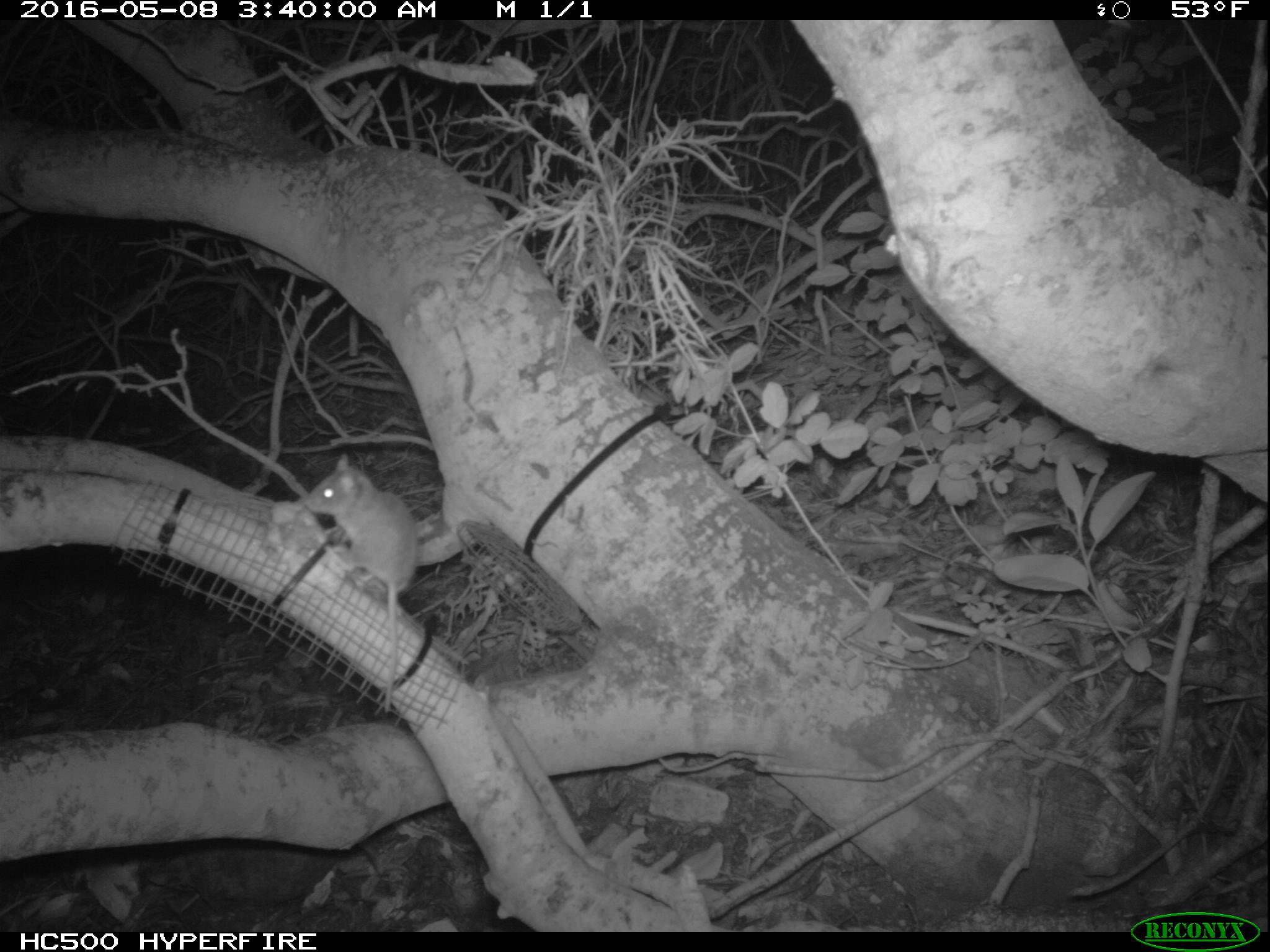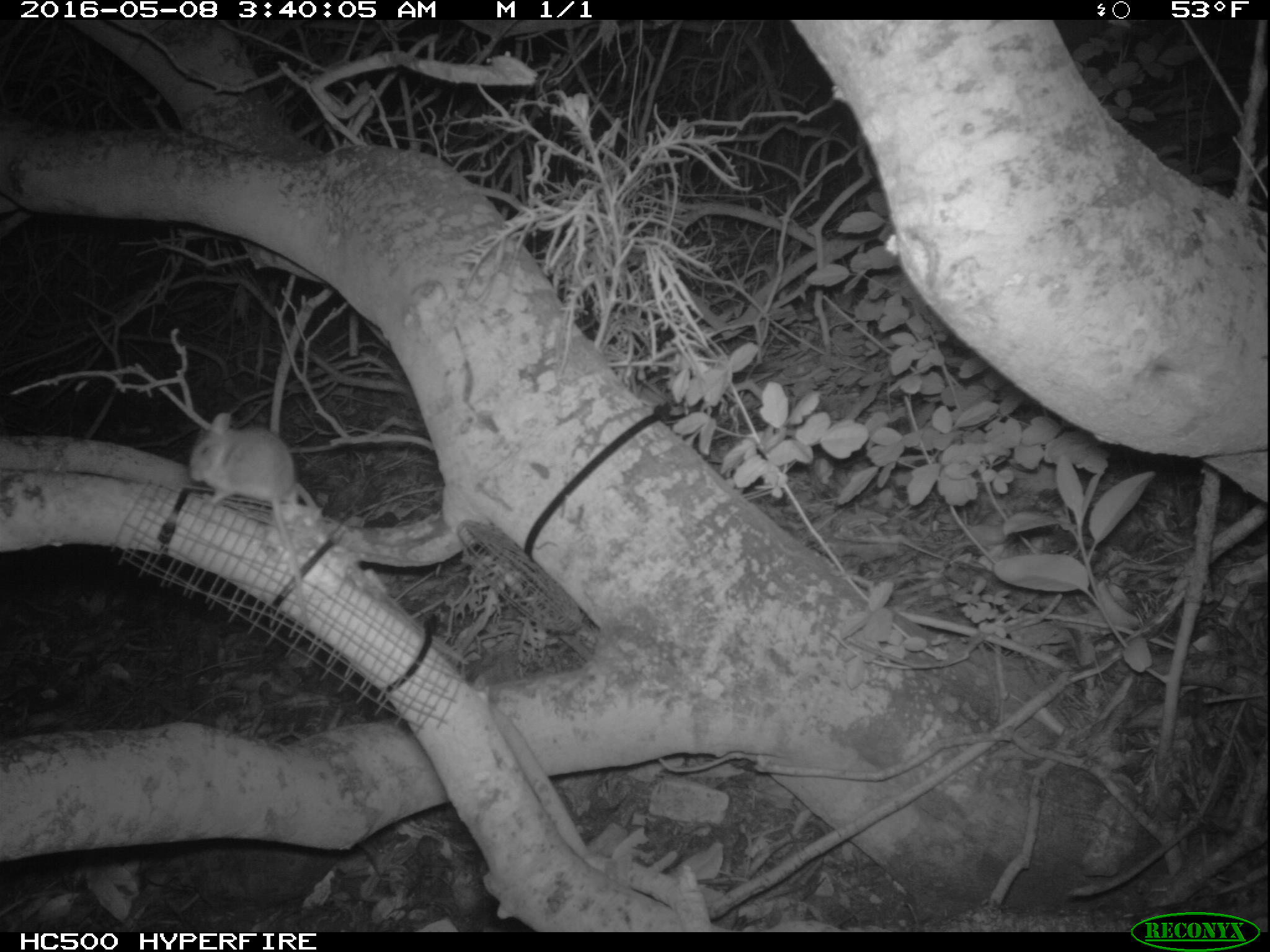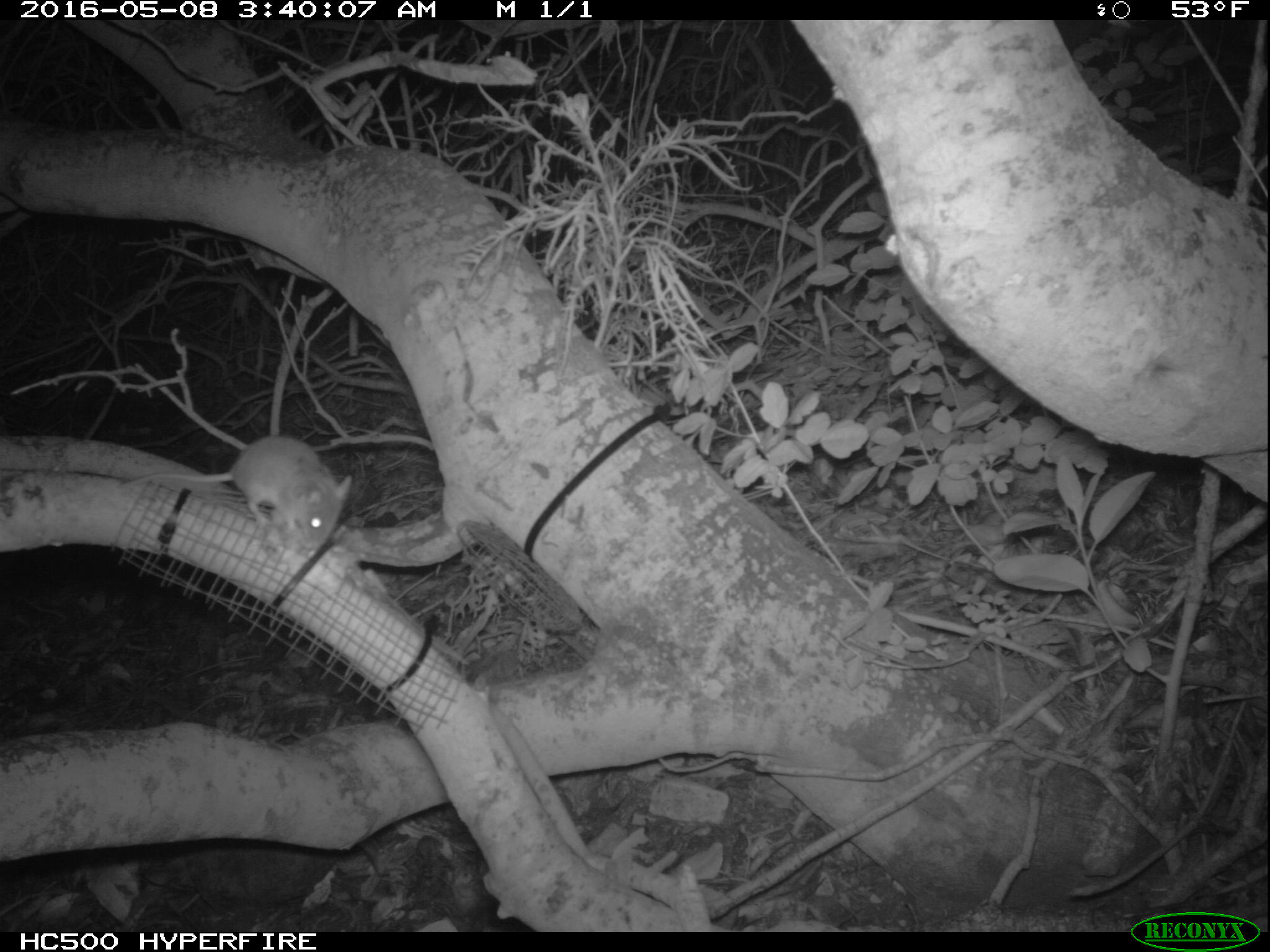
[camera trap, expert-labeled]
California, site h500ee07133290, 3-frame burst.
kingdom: Animalia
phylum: Chordata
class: Mammalia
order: Rodentia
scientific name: Rodentia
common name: rodent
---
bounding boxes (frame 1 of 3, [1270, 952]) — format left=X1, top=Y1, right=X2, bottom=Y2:
rodent: left=304, top=454, right=419, bottom=715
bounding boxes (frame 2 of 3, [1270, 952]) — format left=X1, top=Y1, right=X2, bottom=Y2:
rodent: left=186, top=411, right=334, bottom=539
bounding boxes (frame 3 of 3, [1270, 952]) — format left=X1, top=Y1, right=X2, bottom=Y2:
rodent: left=122, top=436, right=352, bottom=556